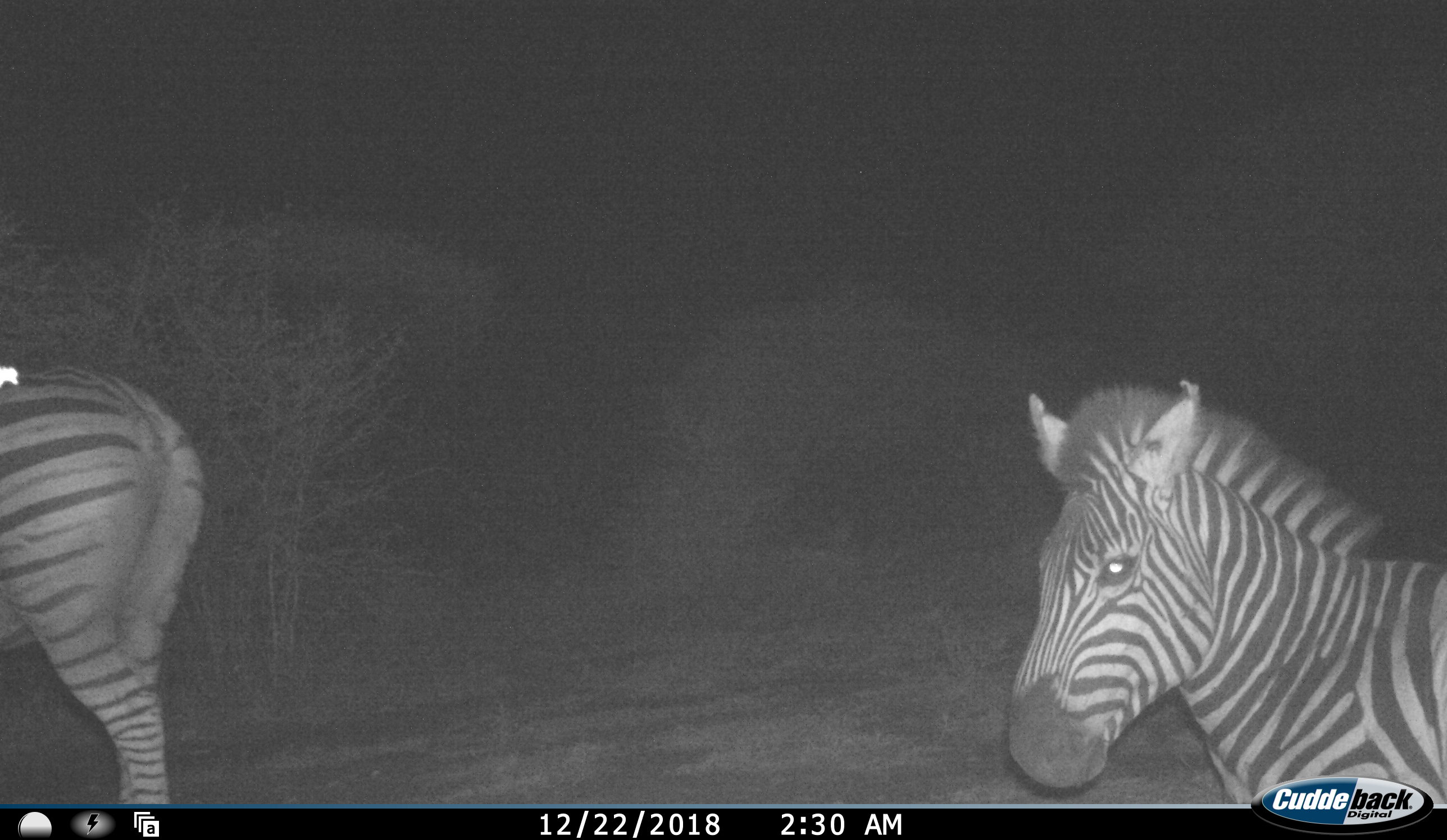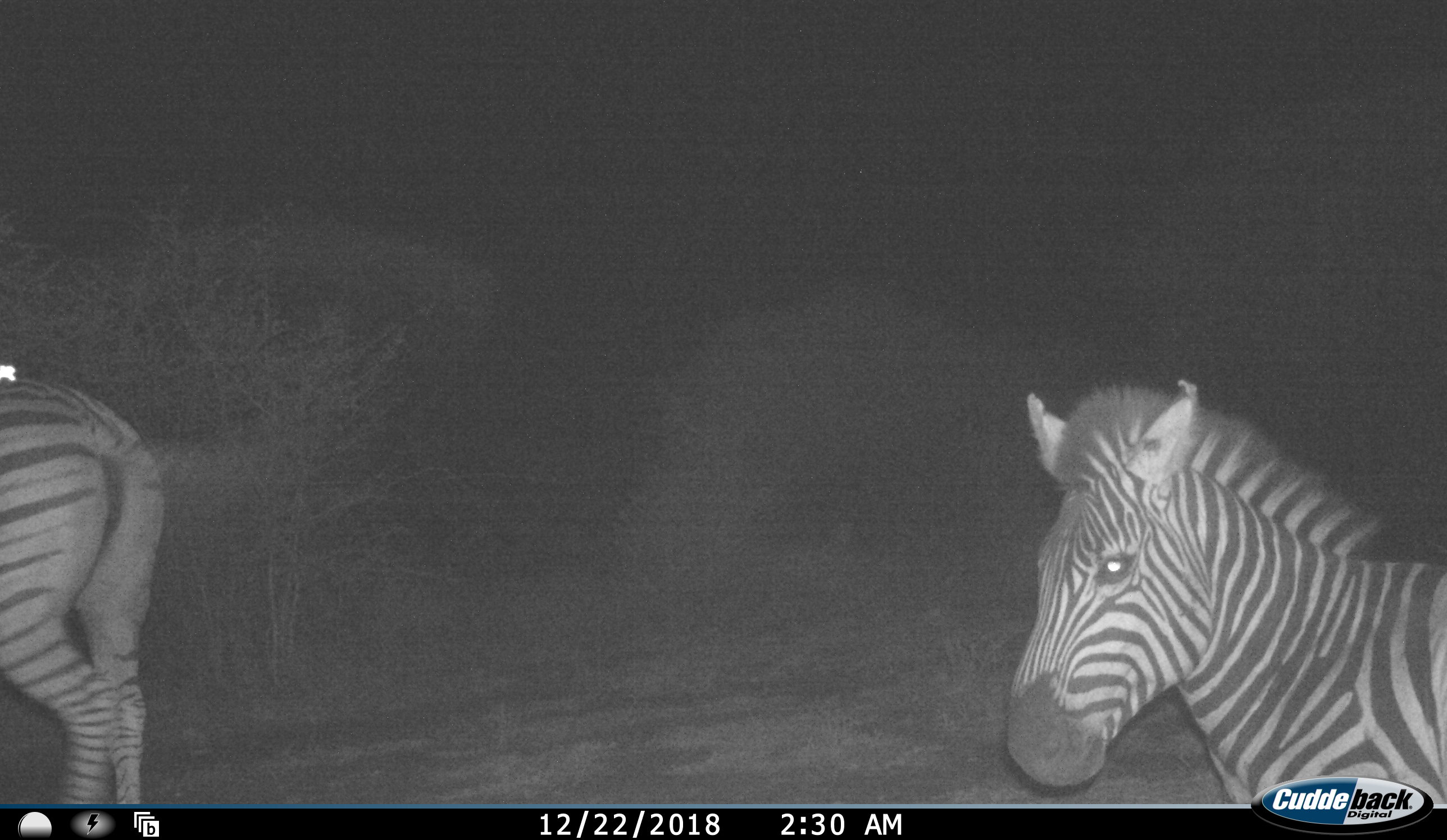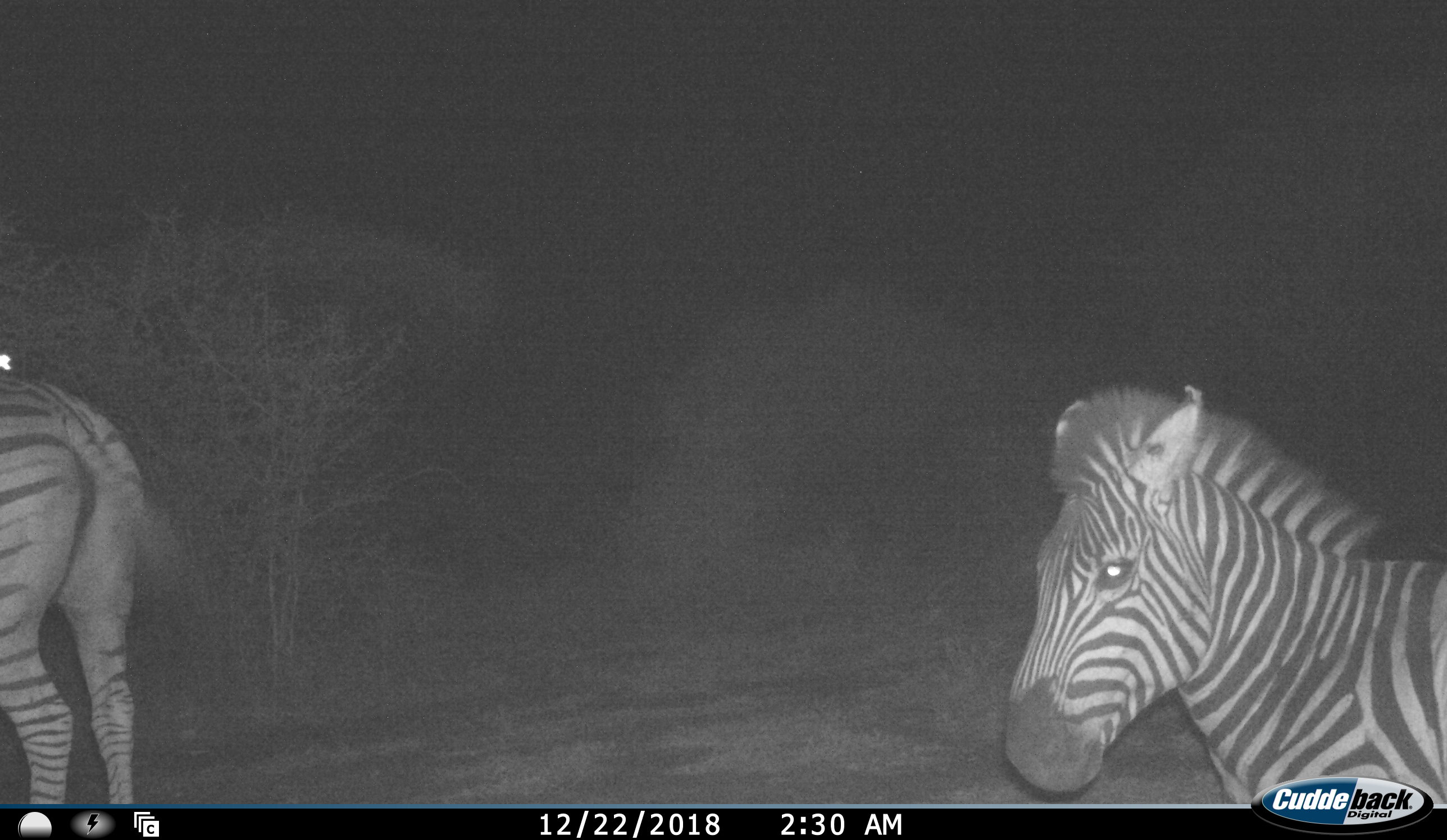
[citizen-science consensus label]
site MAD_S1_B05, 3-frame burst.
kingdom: Animalia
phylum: Chordata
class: Mammalia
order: Perissodactyla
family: Equidae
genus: Equus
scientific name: Equus quagga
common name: plains zebra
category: zebraplains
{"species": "zebraplains (plains zebra) (Equus quagga)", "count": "2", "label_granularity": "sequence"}